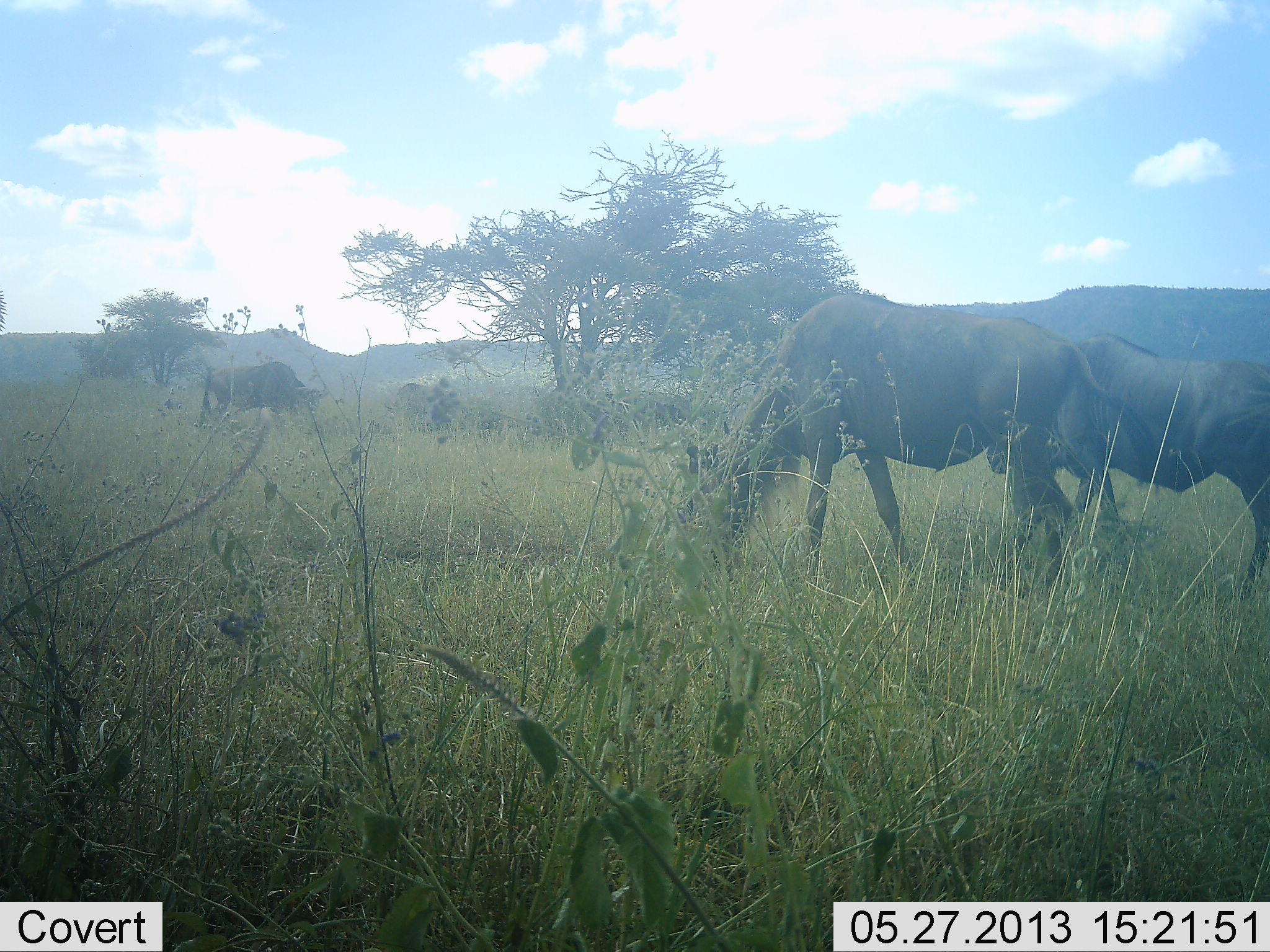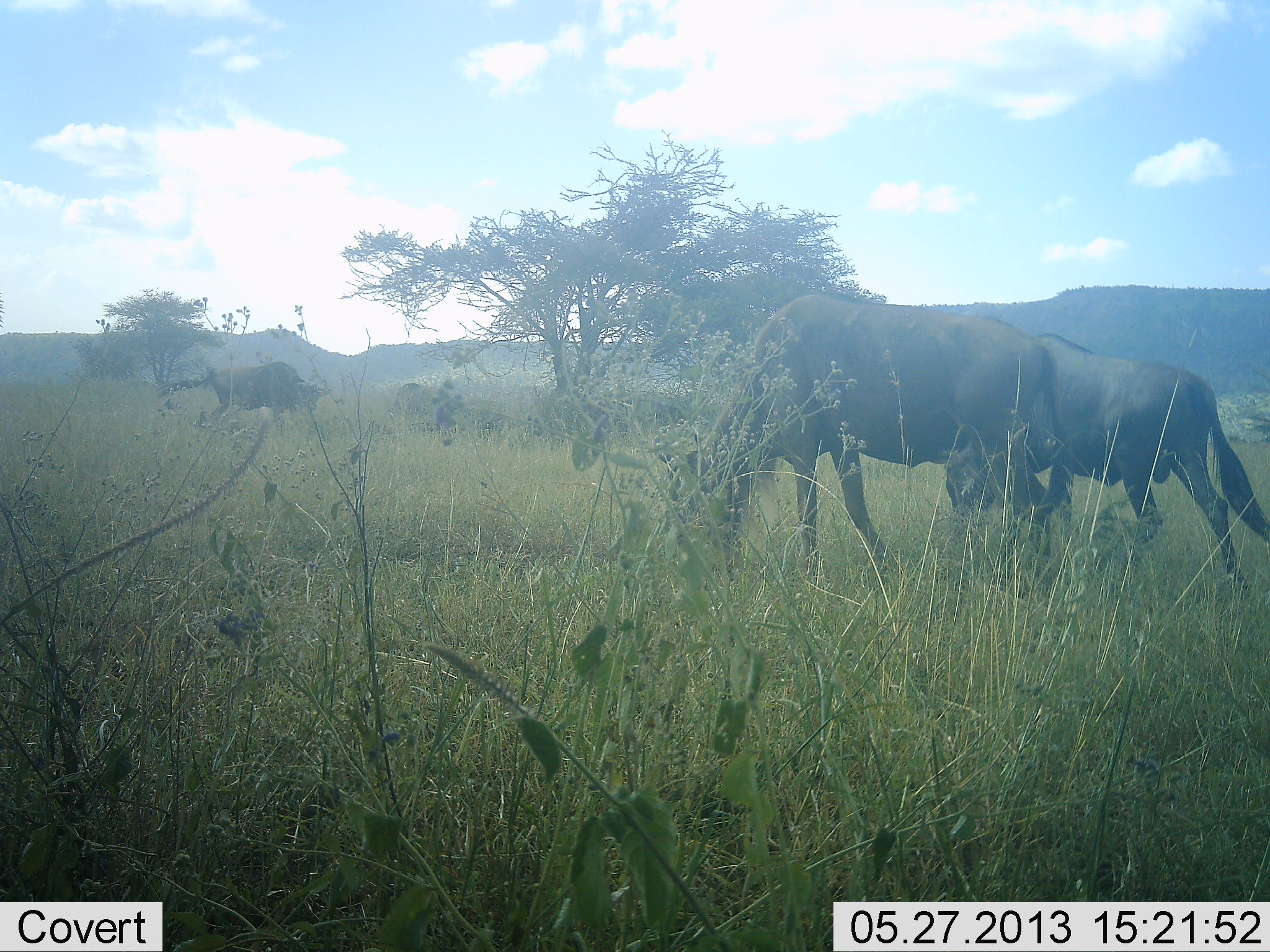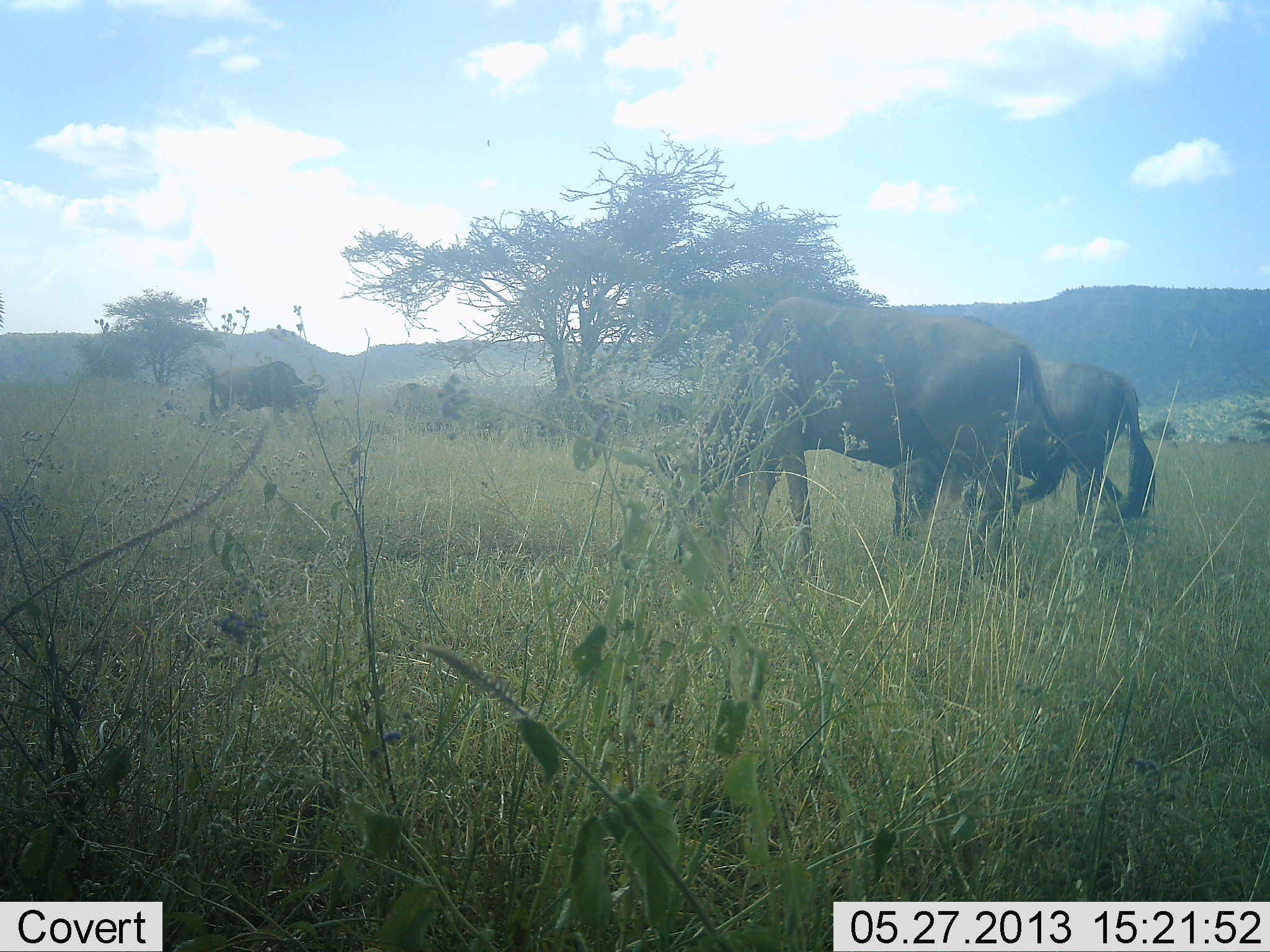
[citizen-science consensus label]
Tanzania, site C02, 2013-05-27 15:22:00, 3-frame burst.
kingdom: Animalia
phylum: Chordata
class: Mammalia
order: Artiodactyla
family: Bovidae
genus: Connochaetes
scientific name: Connochaetes taurinus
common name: blue wildebeest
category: wildebeest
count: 3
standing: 22%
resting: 4%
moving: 39%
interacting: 0%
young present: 0%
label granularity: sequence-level